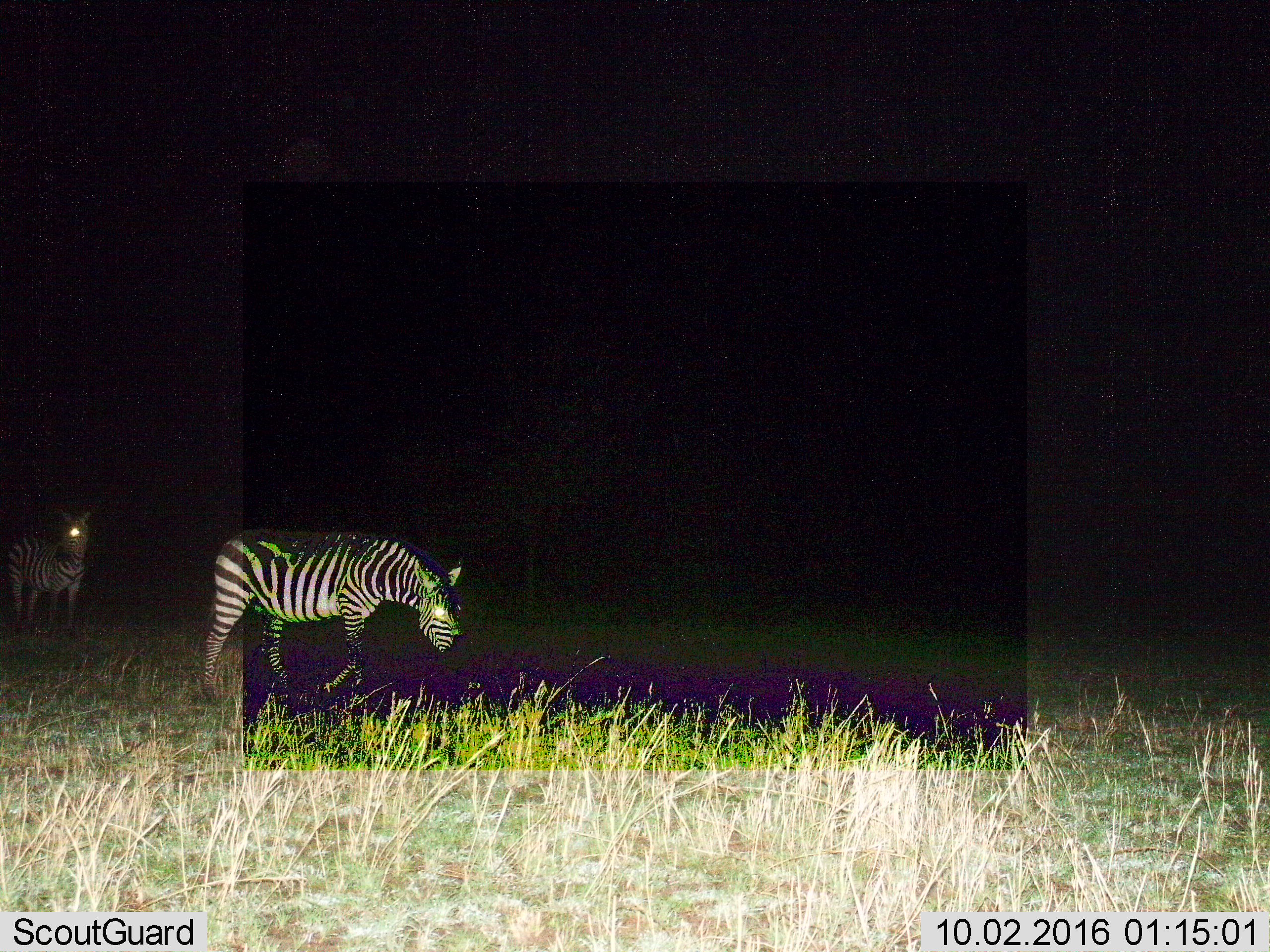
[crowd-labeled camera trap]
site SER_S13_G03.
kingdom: Animalia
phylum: Chordata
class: Mammalia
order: Perissodactyla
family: Equidae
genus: Equus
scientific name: Equus quagga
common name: plains zebra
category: zebraplains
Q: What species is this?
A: Zebraplains (plains zebra) (Equus quagga).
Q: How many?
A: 2.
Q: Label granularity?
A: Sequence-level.